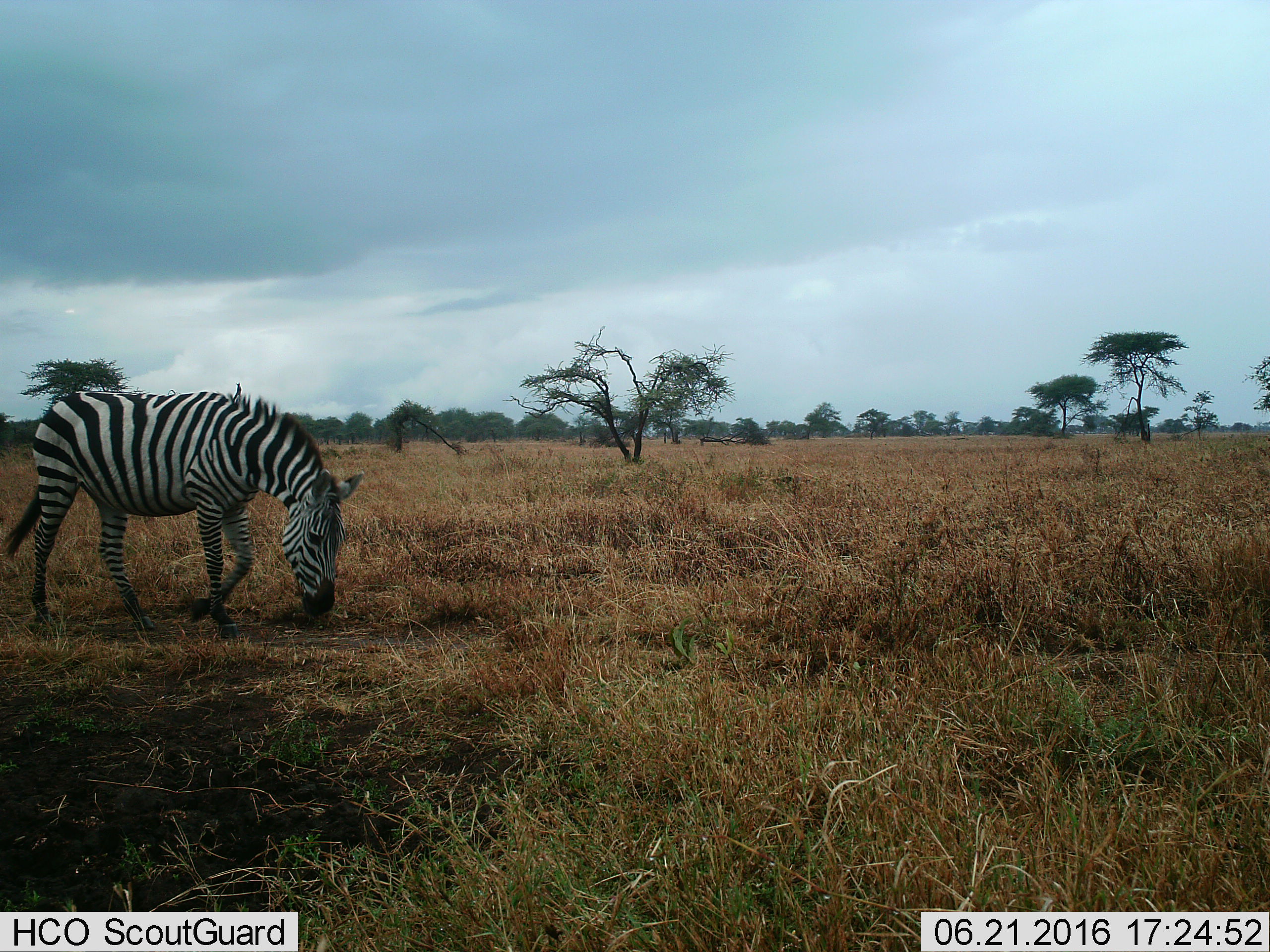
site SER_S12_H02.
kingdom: Animalia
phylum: Chordata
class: Mammalia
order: Perissodactyla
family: Equidae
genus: Equus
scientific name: Equus quagga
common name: plains zebra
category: zebraplains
Zebraplains (plains zebra) (Equus quagga), count 1. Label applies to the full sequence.